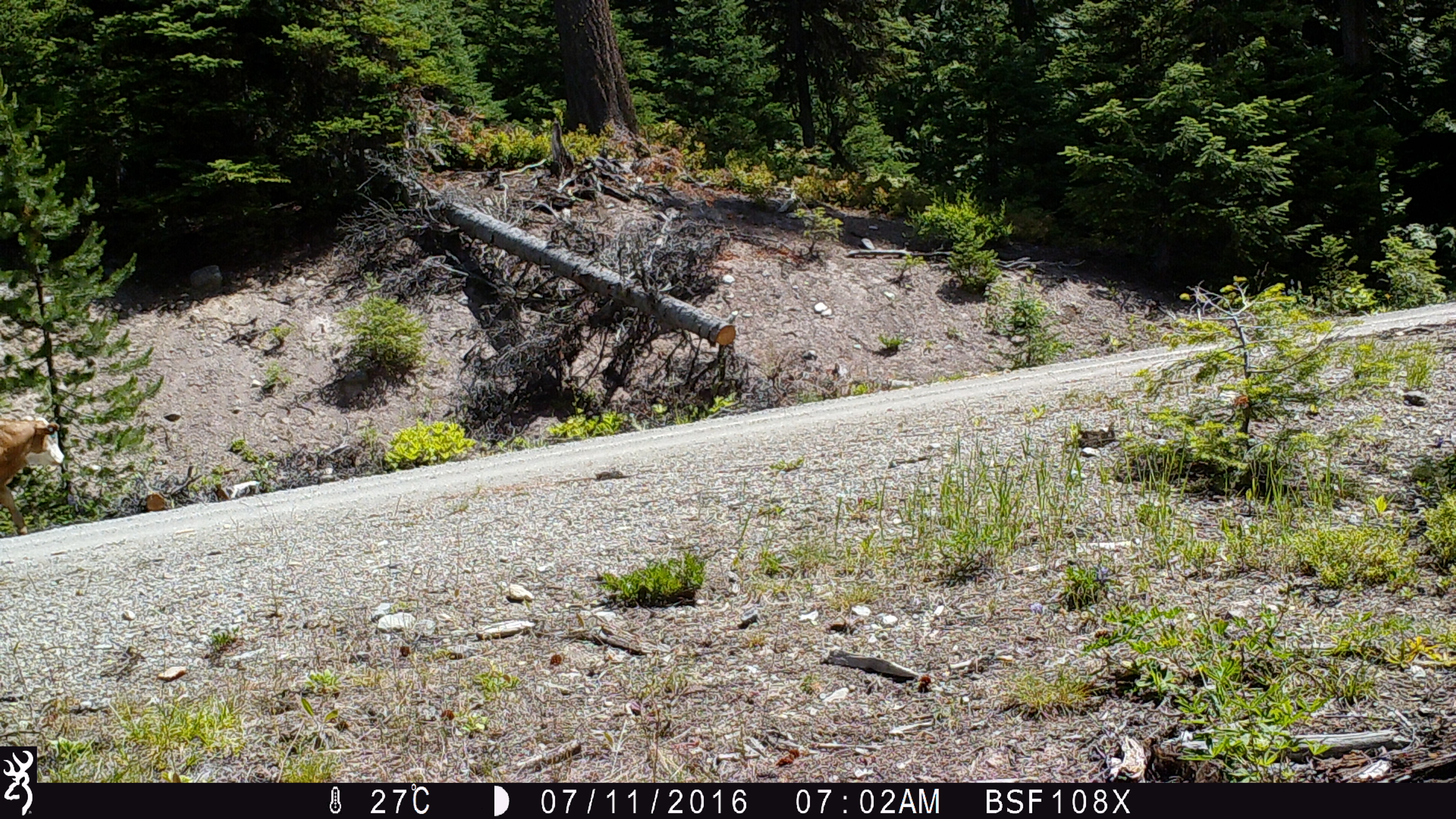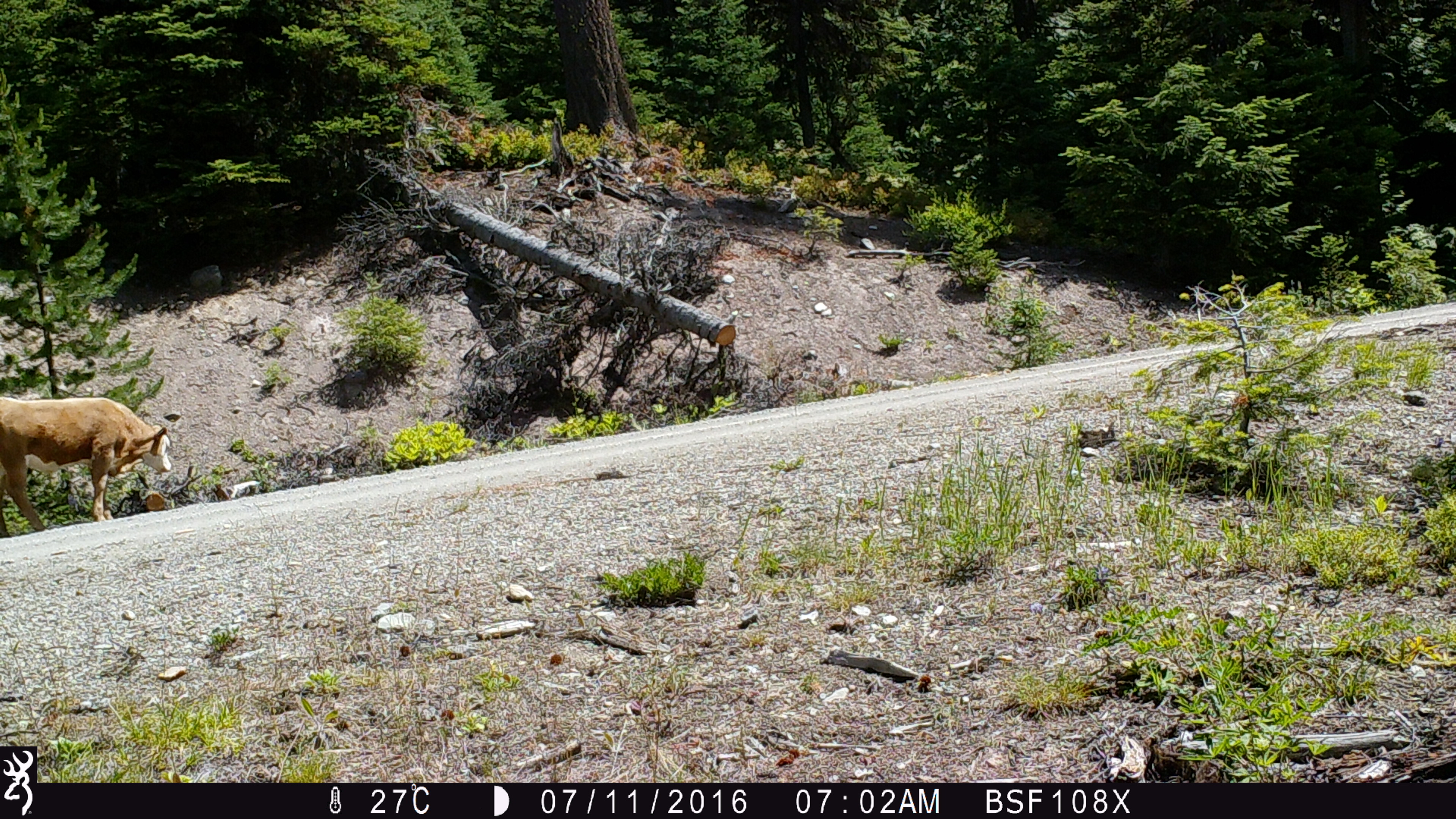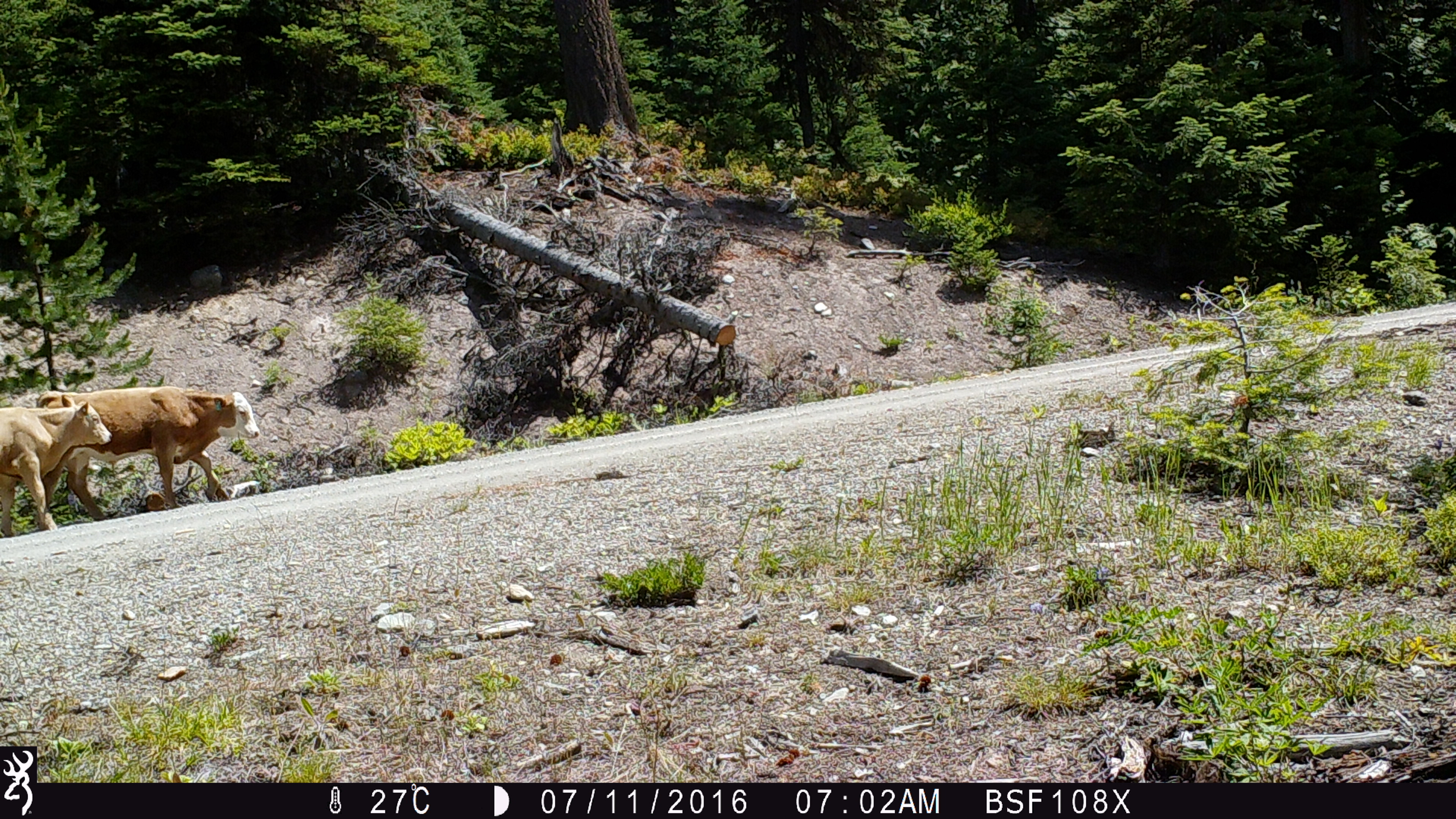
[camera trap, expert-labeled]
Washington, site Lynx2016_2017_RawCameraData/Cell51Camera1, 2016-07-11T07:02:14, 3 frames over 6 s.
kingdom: Animalia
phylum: Chordata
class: Mammalia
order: Artiodactyla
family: Bovidae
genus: Bos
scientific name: Bos taurus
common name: domestic cattle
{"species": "domestic cattle (Bos taurus)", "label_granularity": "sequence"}